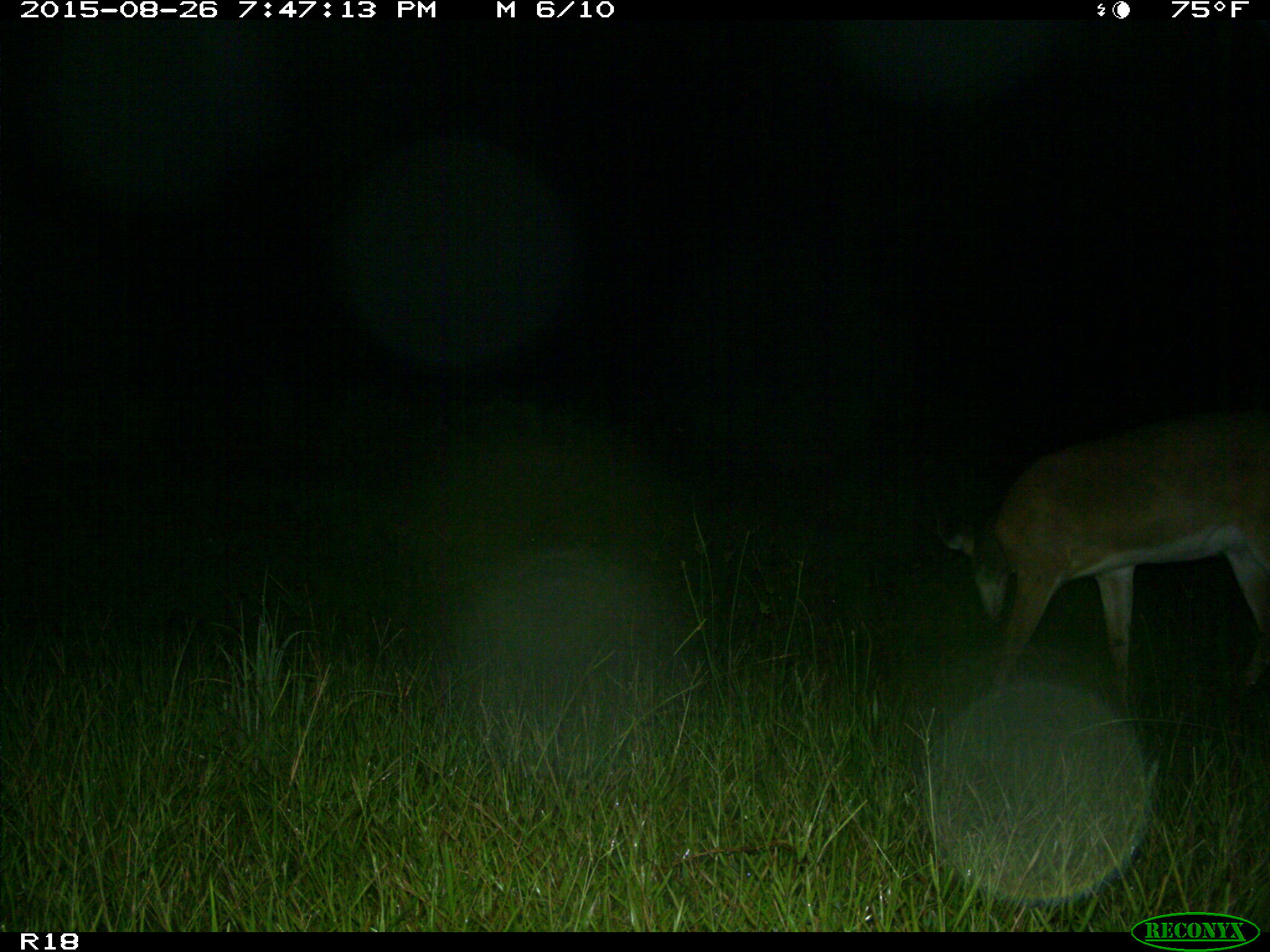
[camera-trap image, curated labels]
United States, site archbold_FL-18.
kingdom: Animalia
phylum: Chordata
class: Mammalia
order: Artiodactyla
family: Cervidae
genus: Odocoileus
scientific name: Odocoileus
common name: deer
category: unidentified deer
Unidentified deer (deer) (Odocoileus).